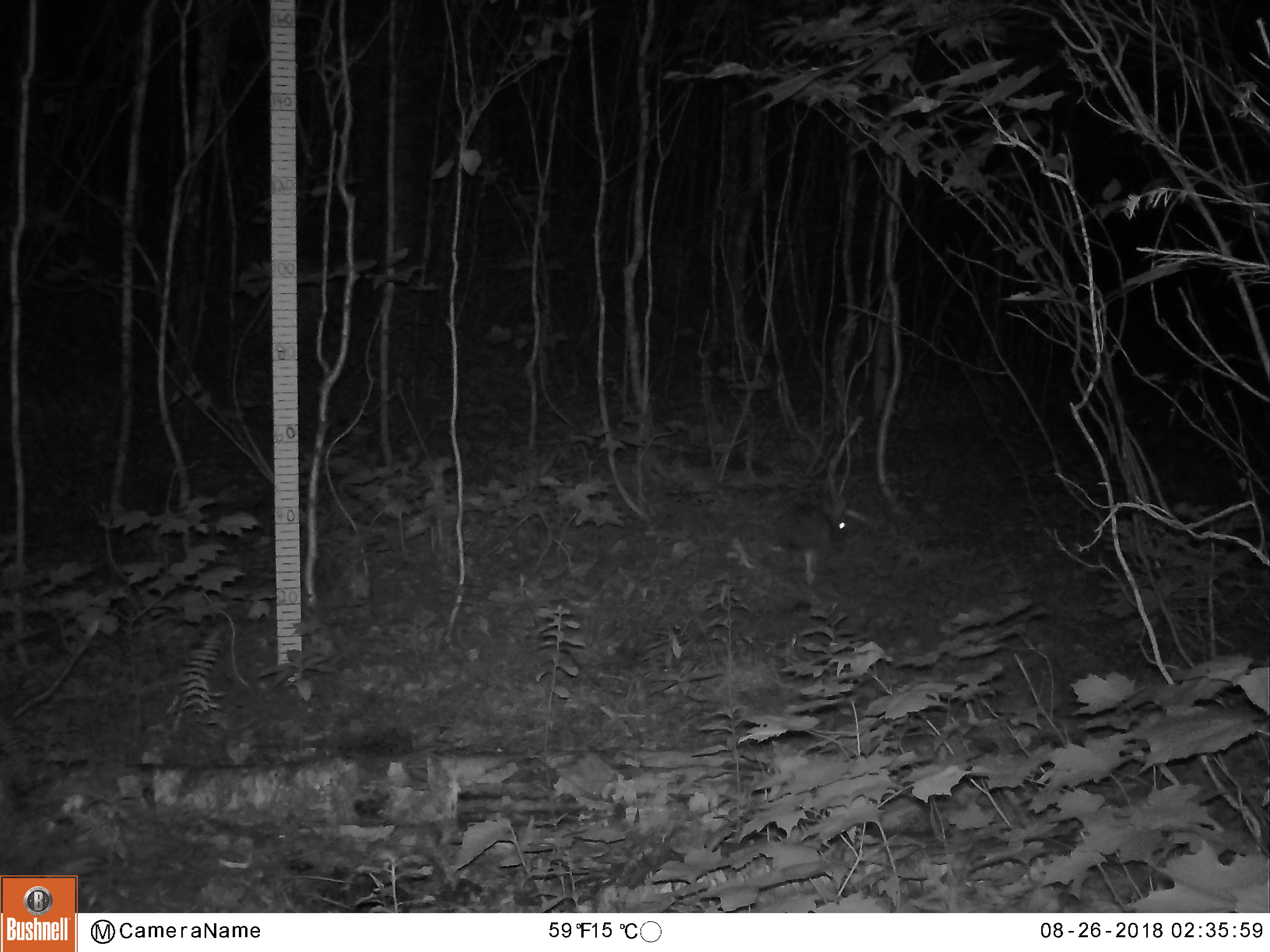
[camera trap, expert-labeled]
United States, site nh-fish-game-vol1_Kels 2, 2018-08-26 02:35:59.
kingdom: Animalia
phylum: Chordata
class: Mammalia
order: Lagomorpha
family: Leporidae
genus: Lepus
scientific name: Lepus americanus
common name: snowshoe hare